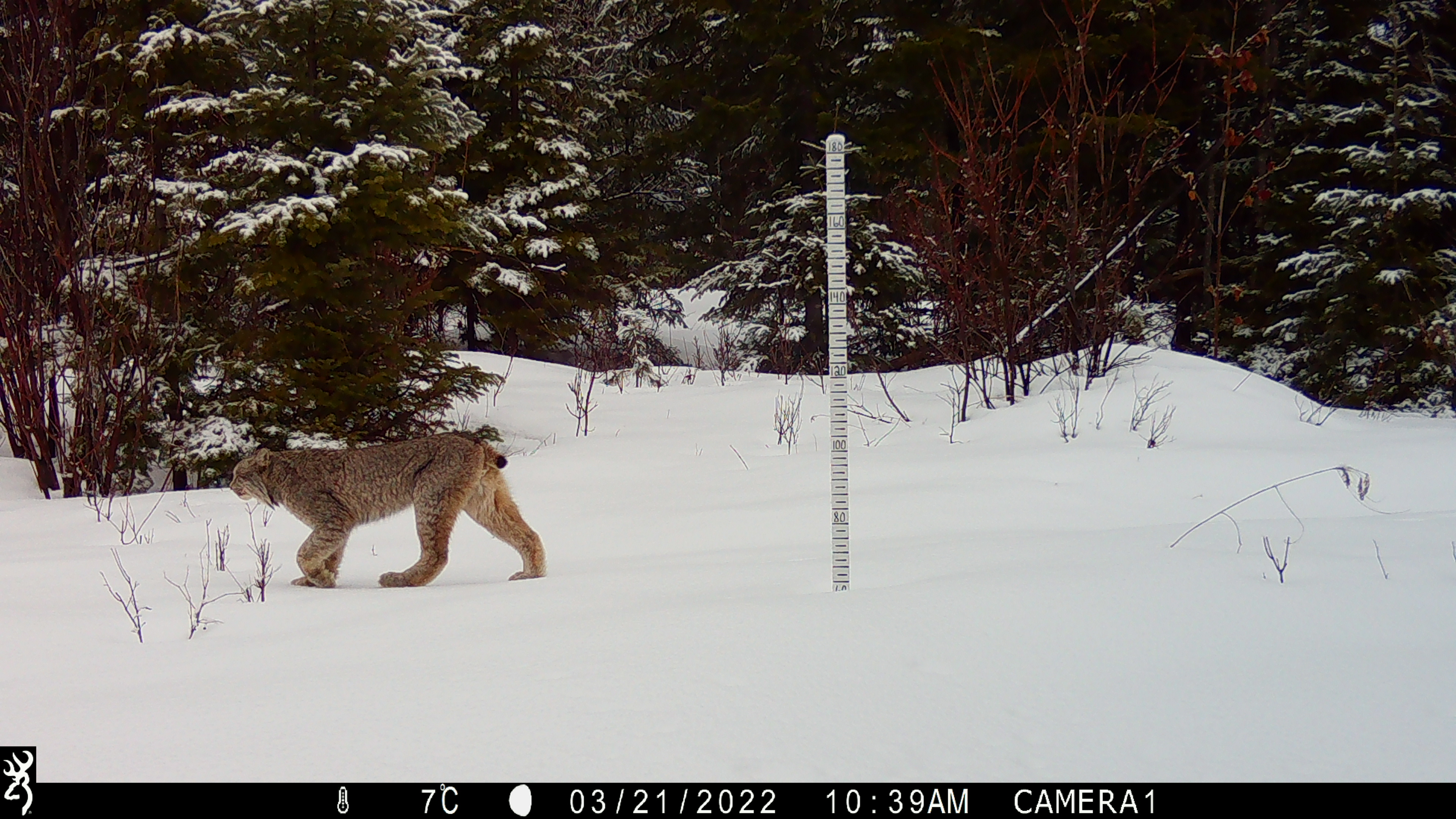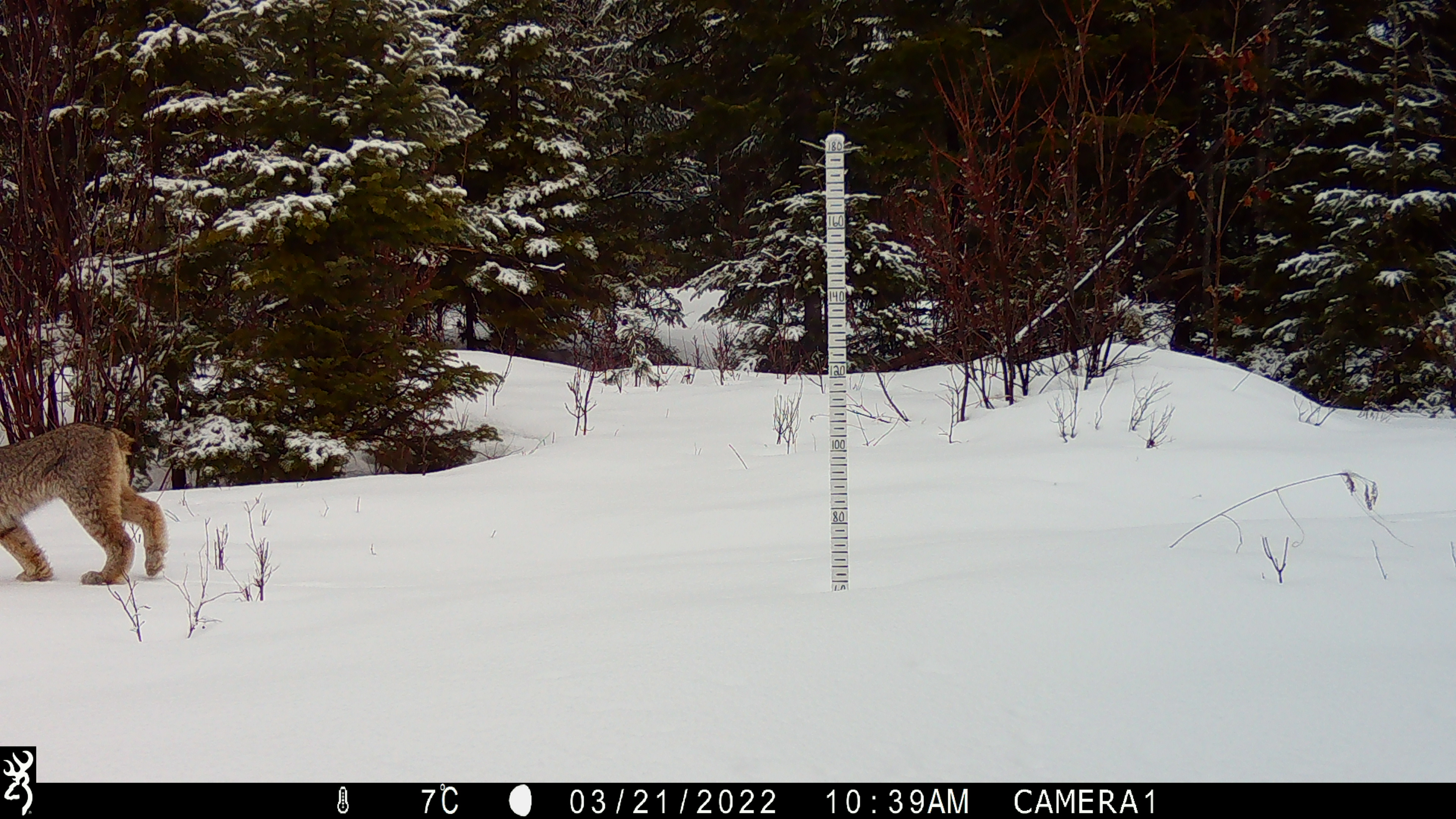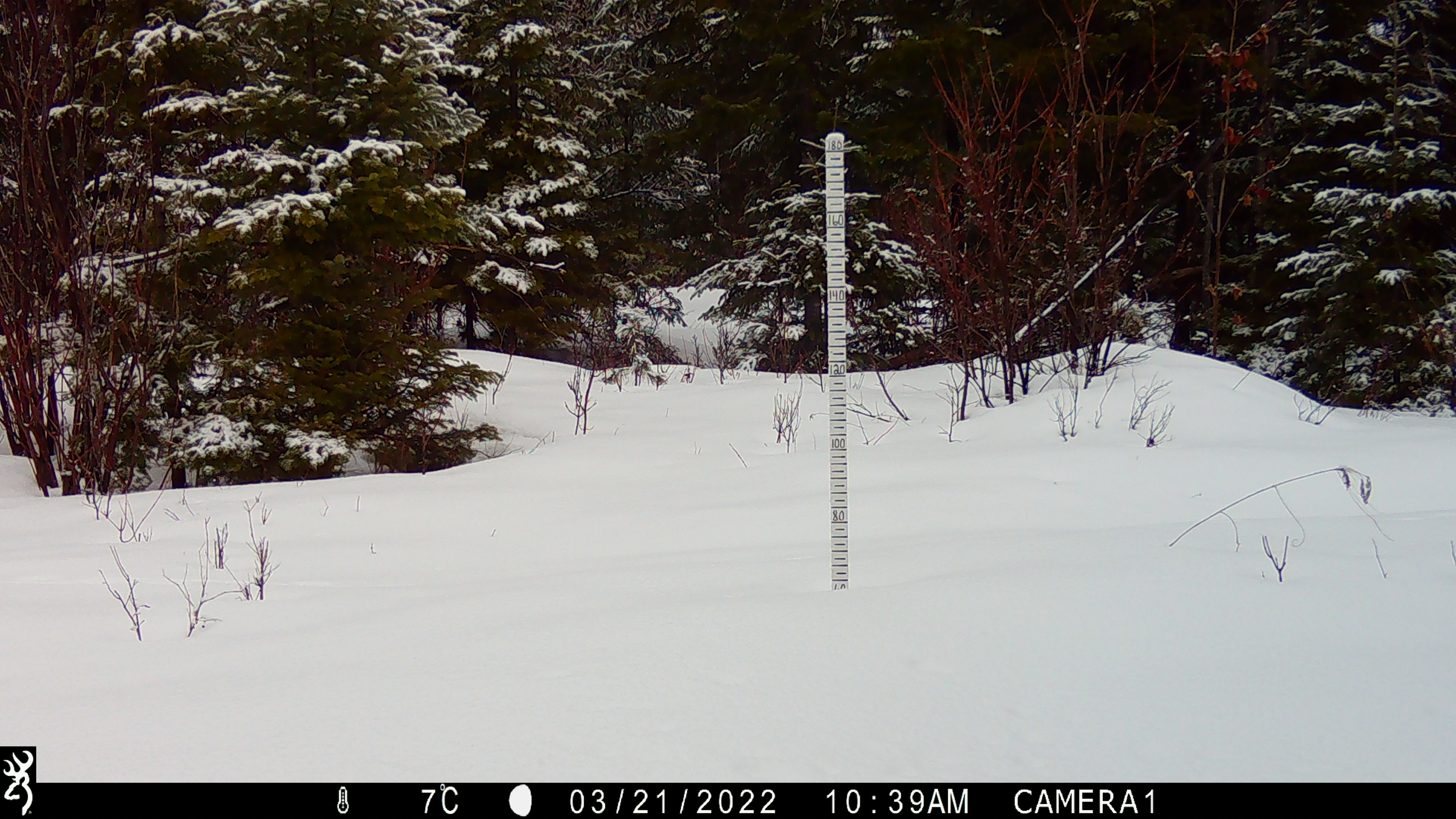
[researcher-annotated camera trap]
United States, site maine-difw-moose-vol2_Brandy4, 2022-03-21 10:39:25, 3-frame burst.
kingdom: Animalia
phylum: Chordata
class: Mammalia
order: Carnivora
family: Felidae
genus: Lynx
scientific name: Lynx canadensis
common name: canada lynx